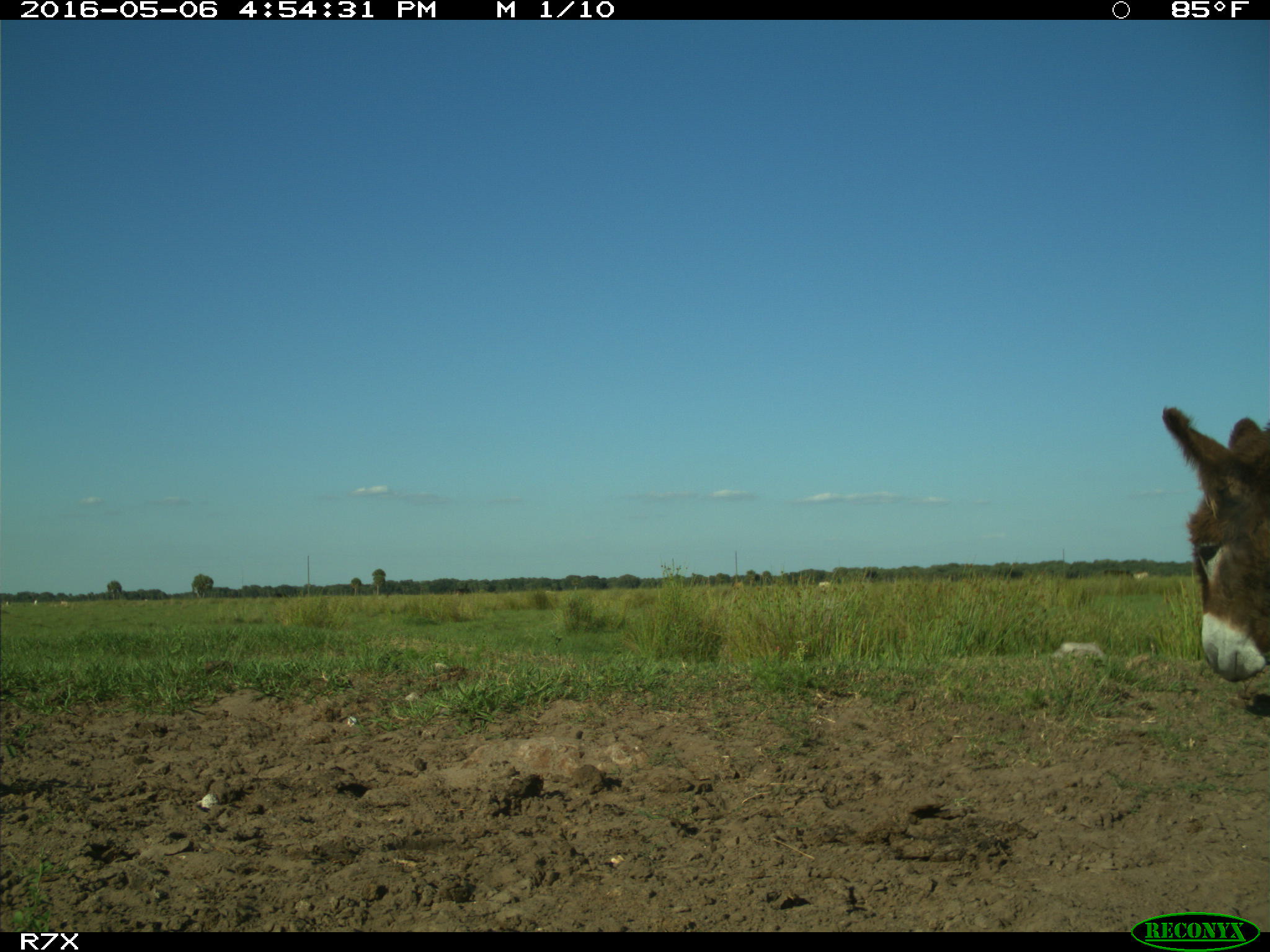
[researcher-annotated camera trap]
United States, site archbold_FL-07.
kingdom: Animalia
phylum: Chordata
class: Mammalia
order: Artiodactyla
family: Bovidae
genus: Bos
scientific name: Bos taurus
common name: domestic cow